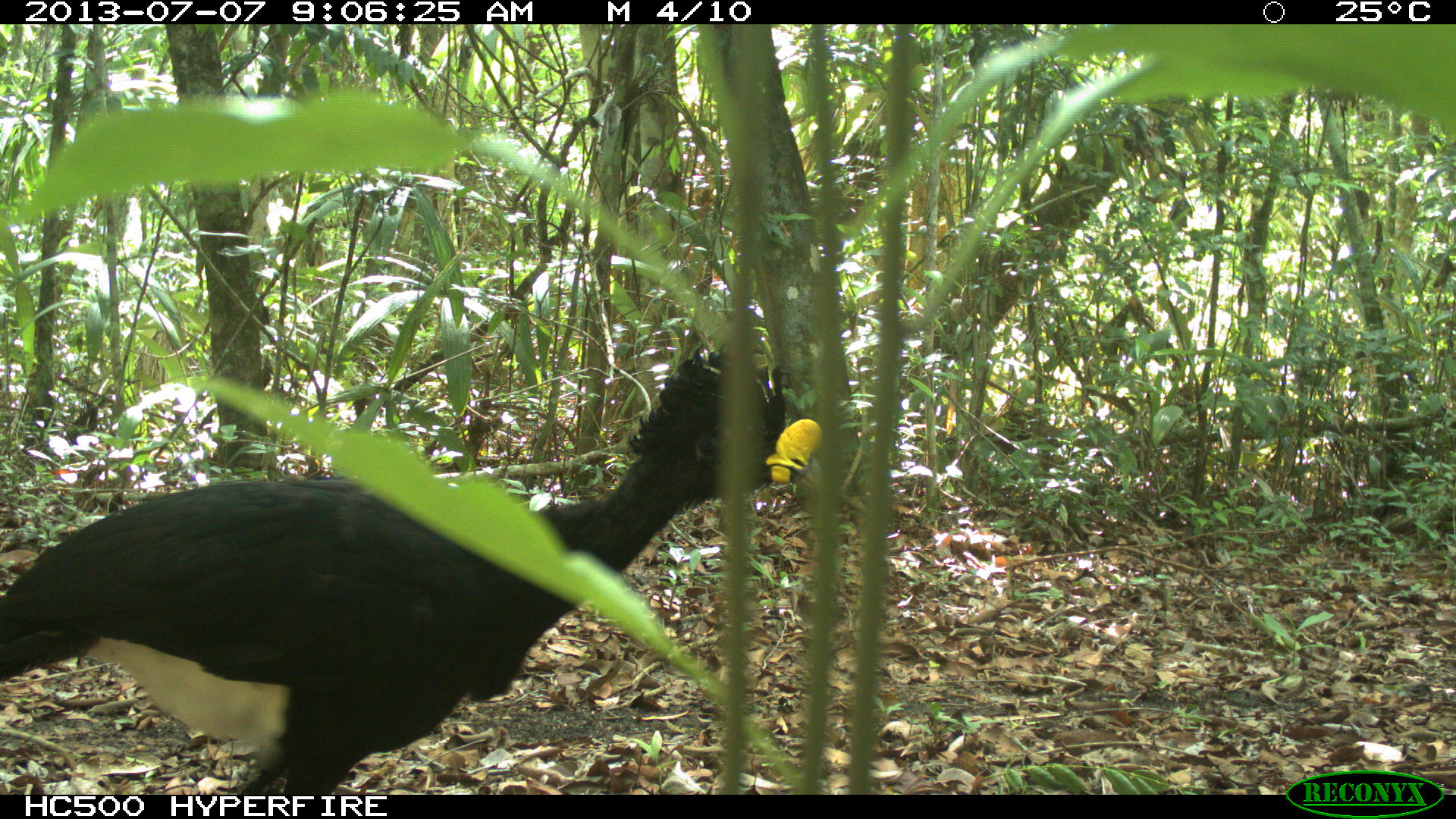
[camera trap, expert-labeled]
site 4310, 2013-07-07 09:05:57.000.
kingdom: Animalia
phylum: Chordata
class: Aves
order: Galliformes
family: Cracidae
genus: Crax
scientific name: Crax rubra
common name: great curassow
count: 1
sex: male